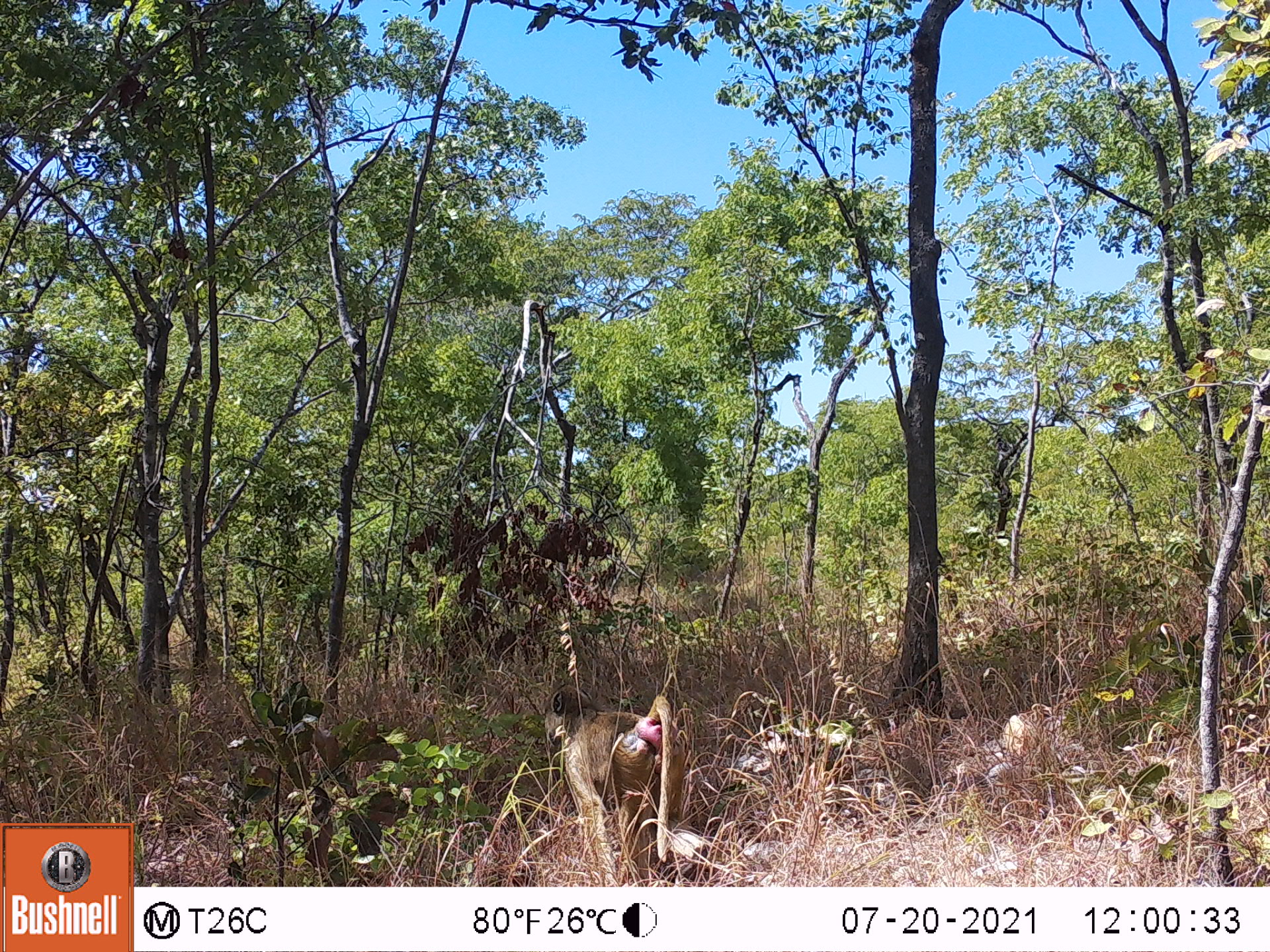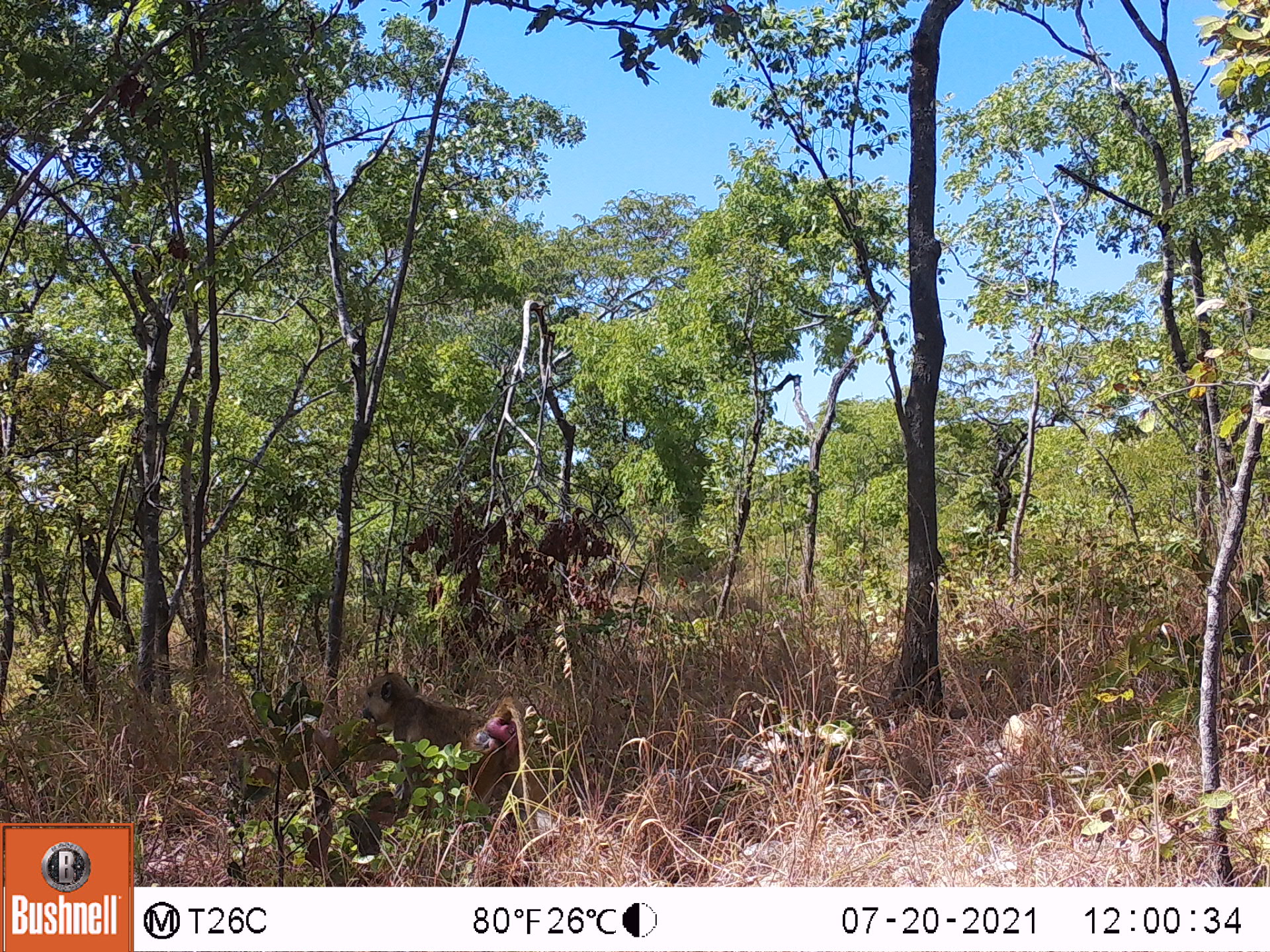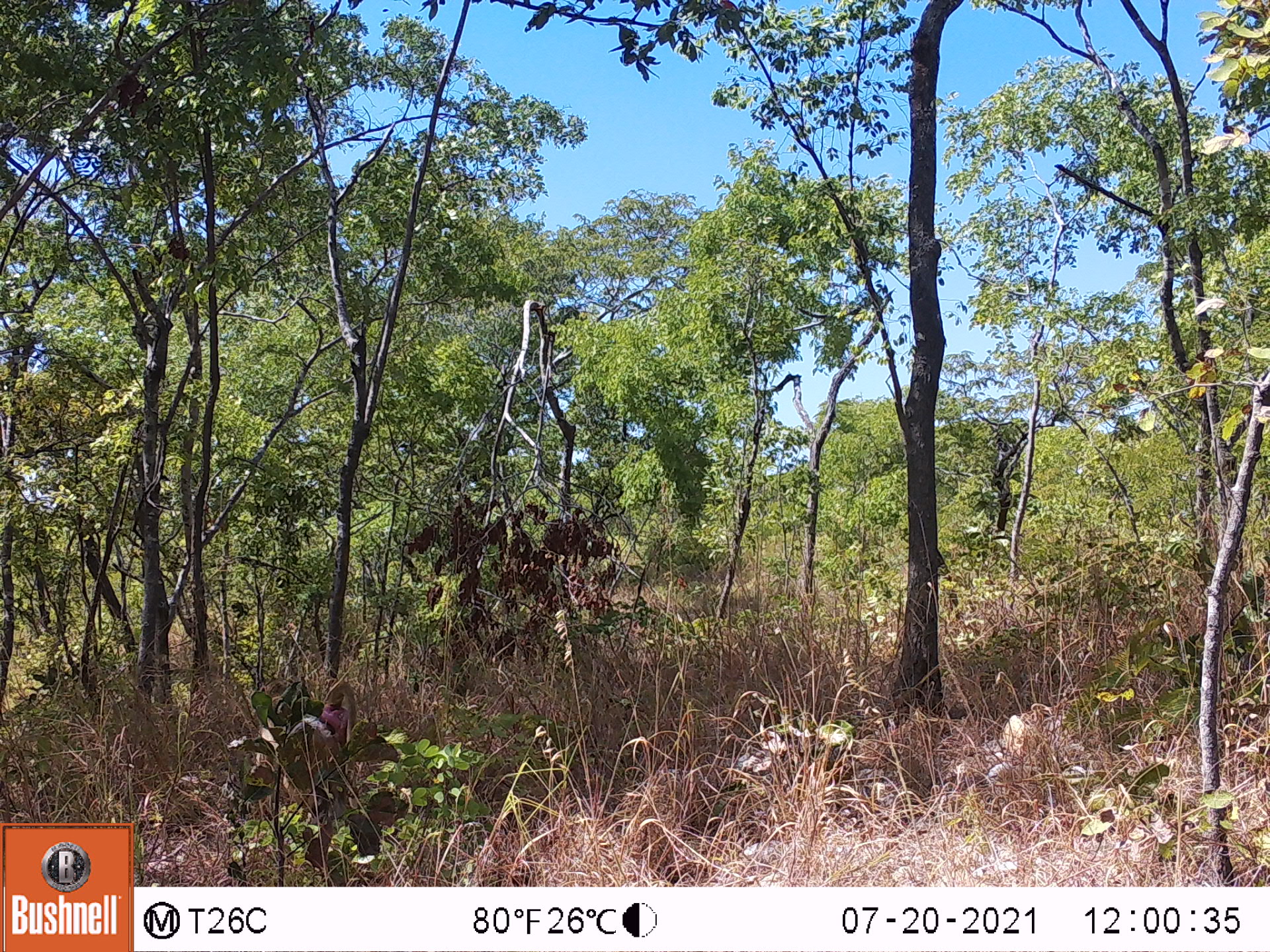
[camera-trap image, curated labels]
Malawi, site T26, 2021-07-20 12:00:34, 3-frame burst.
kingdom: Animalia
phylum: Chordata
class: Mammalia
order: Primates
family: Cercopithecidae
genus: Papio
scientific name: Papio cynocephalus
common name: yellow baboon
Yellow baboon (Papio cynocephalus), count 1.